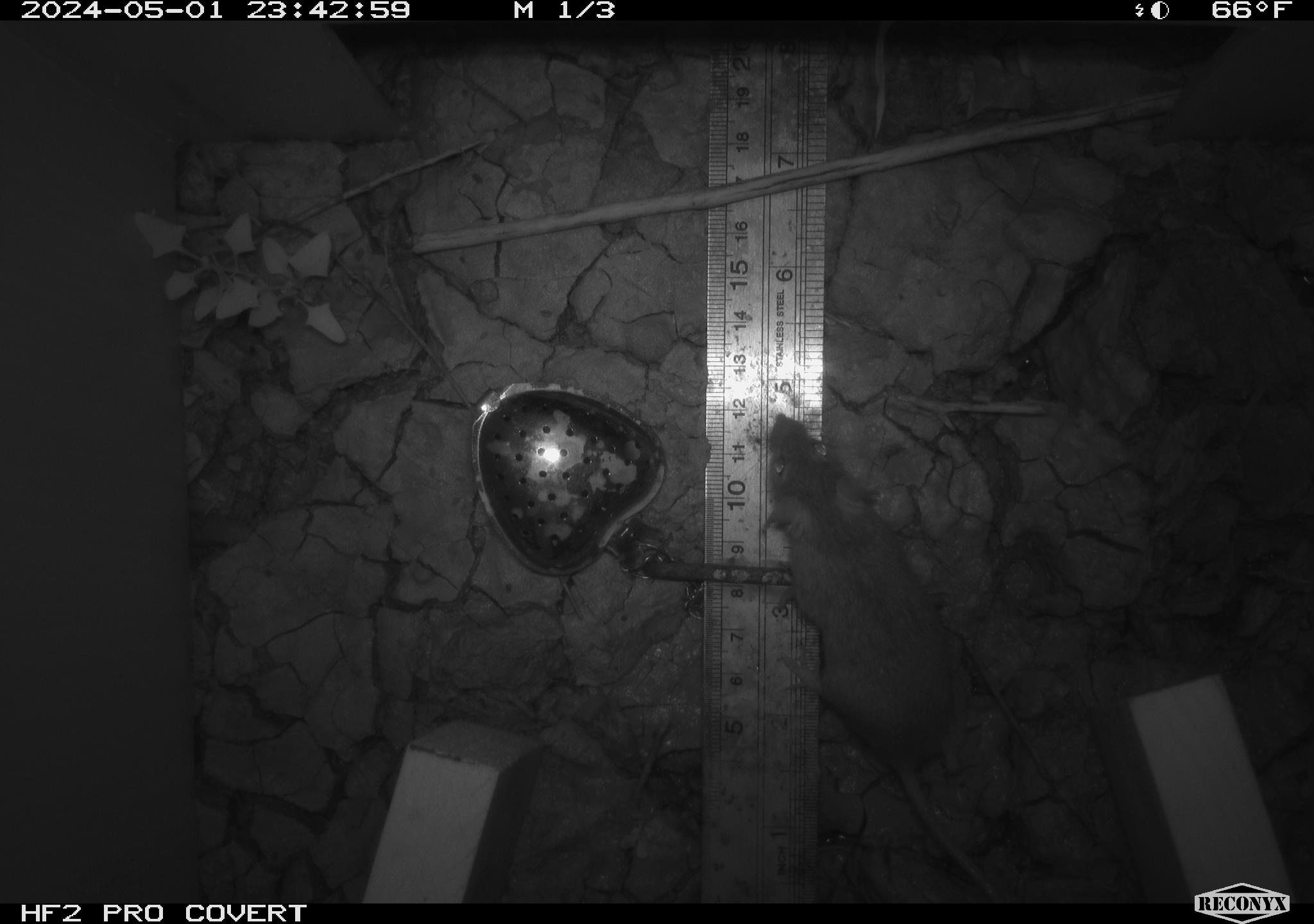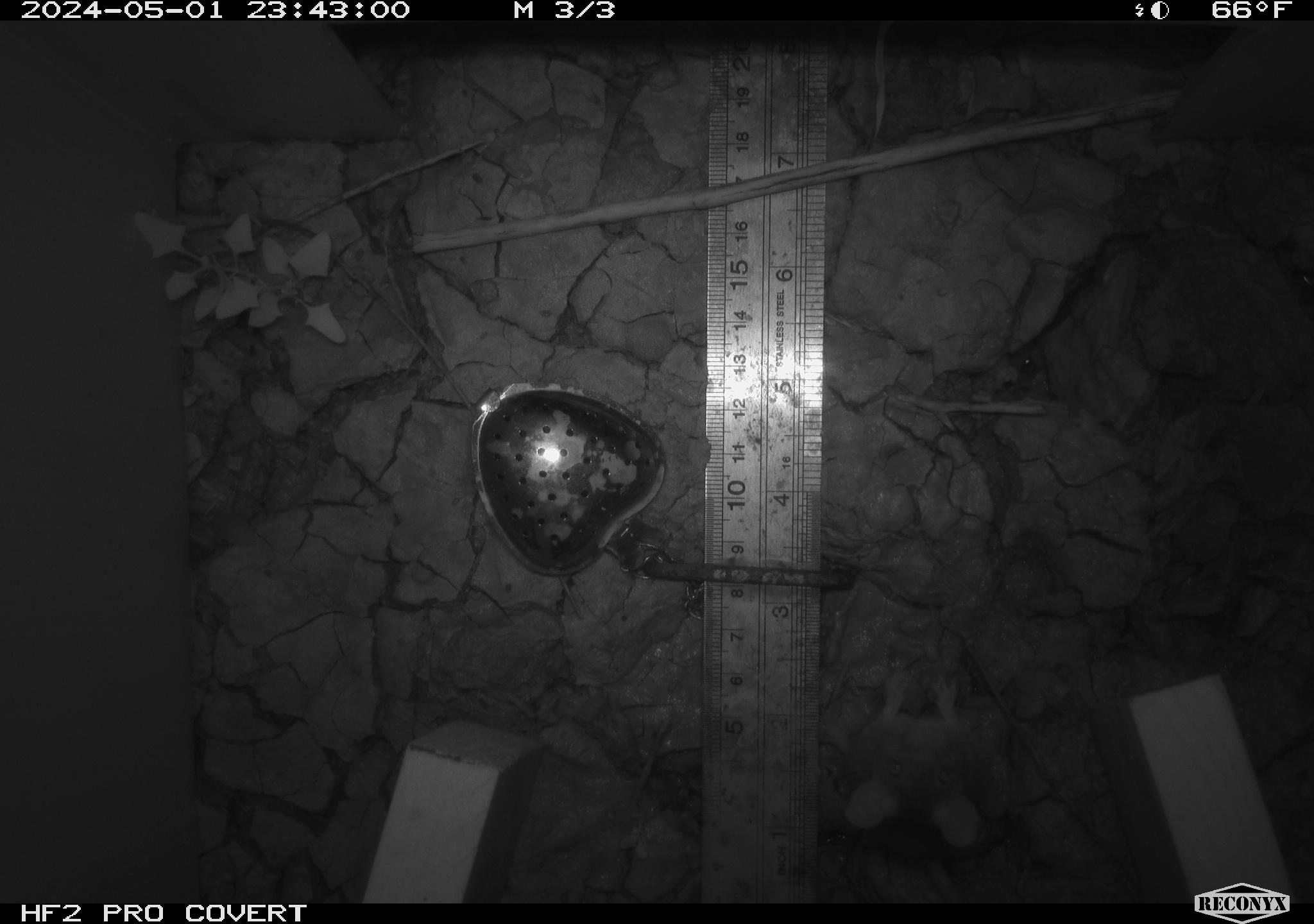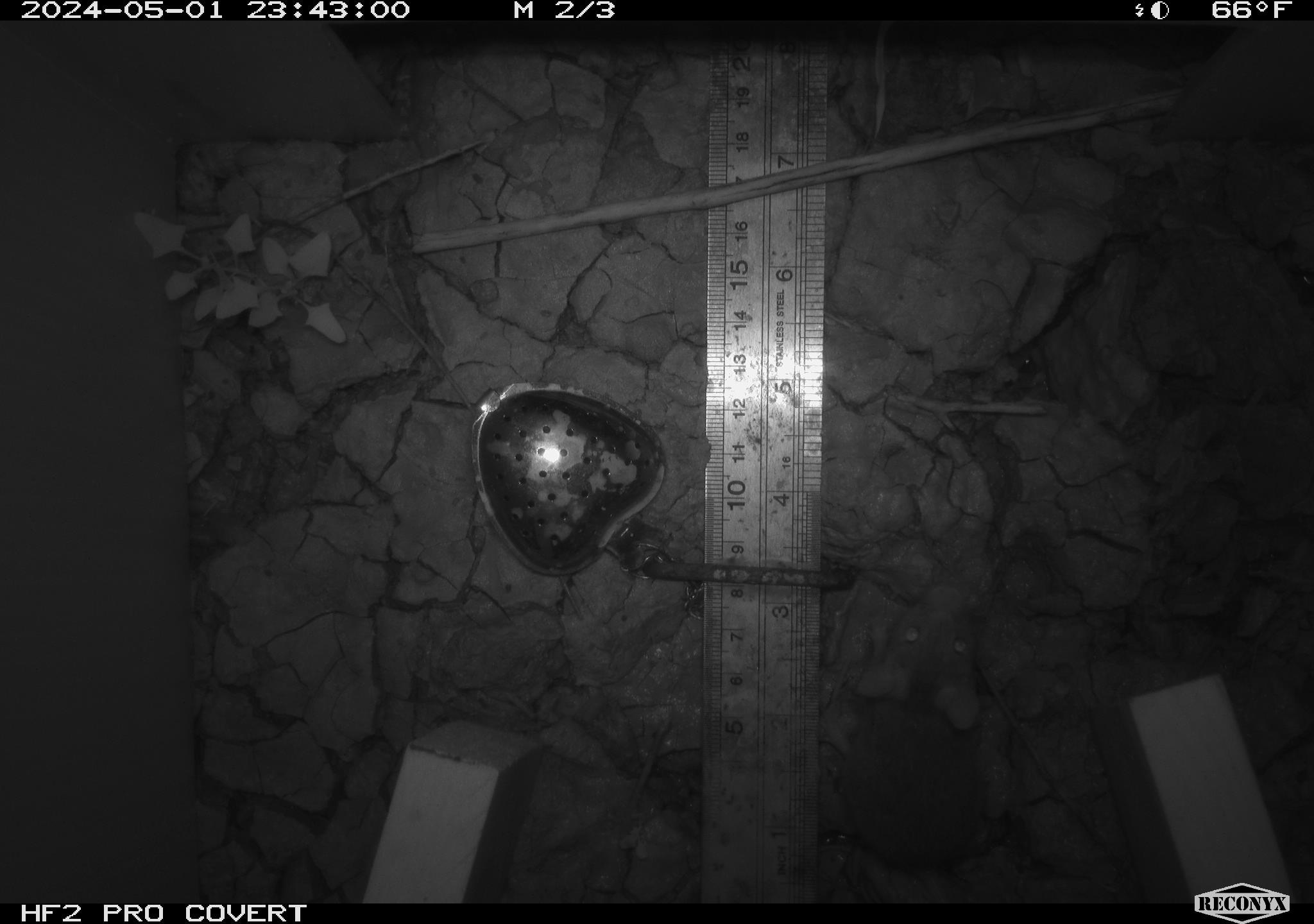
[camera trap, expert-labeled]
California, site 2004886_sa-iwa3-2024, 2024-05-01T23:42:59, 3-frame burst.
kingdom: Animalia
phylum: Chordata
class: Mammalia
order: Rodentia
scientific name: Rodentia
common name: mouse species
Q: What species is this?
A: Mouse species (Rodentia).